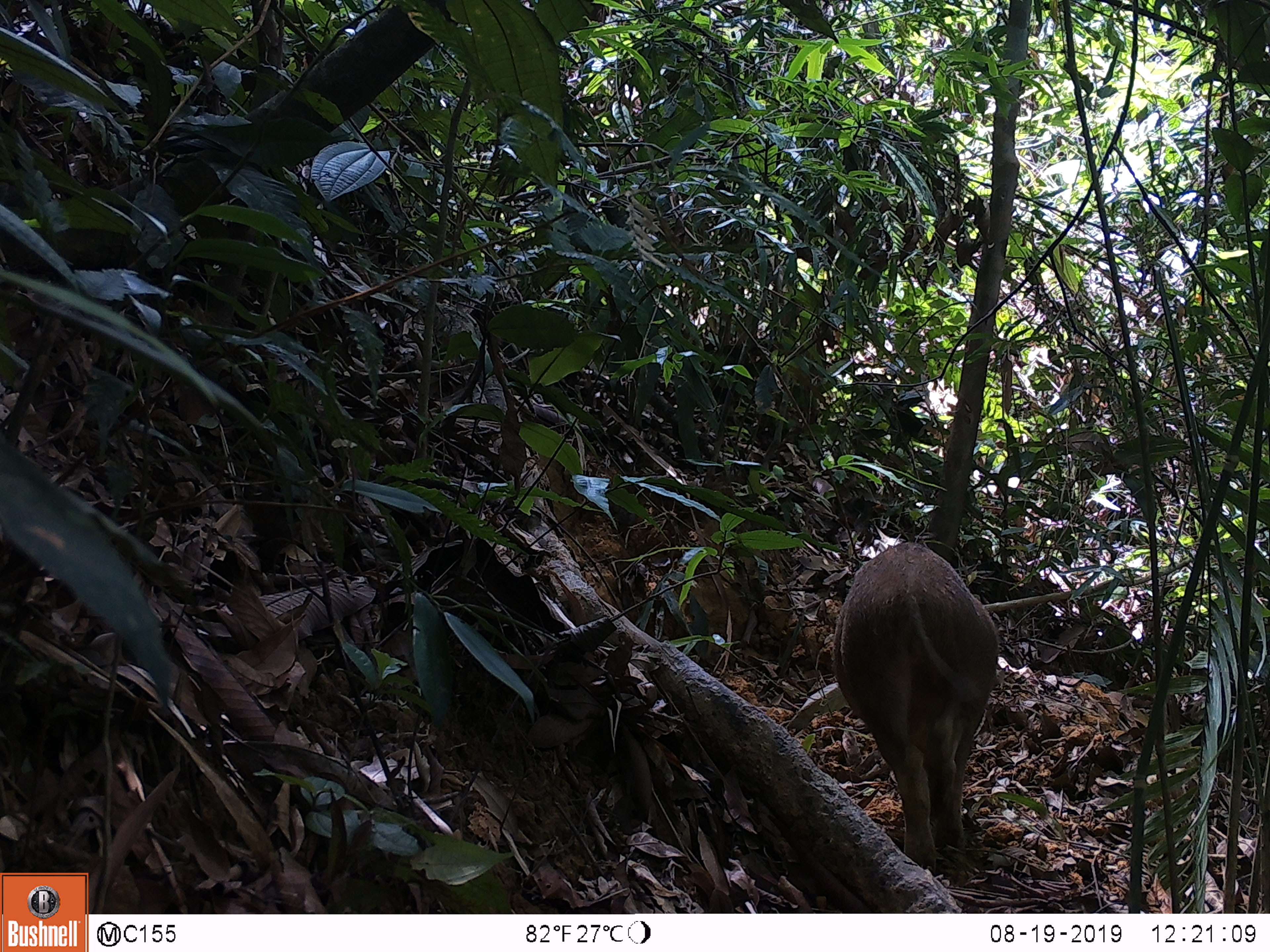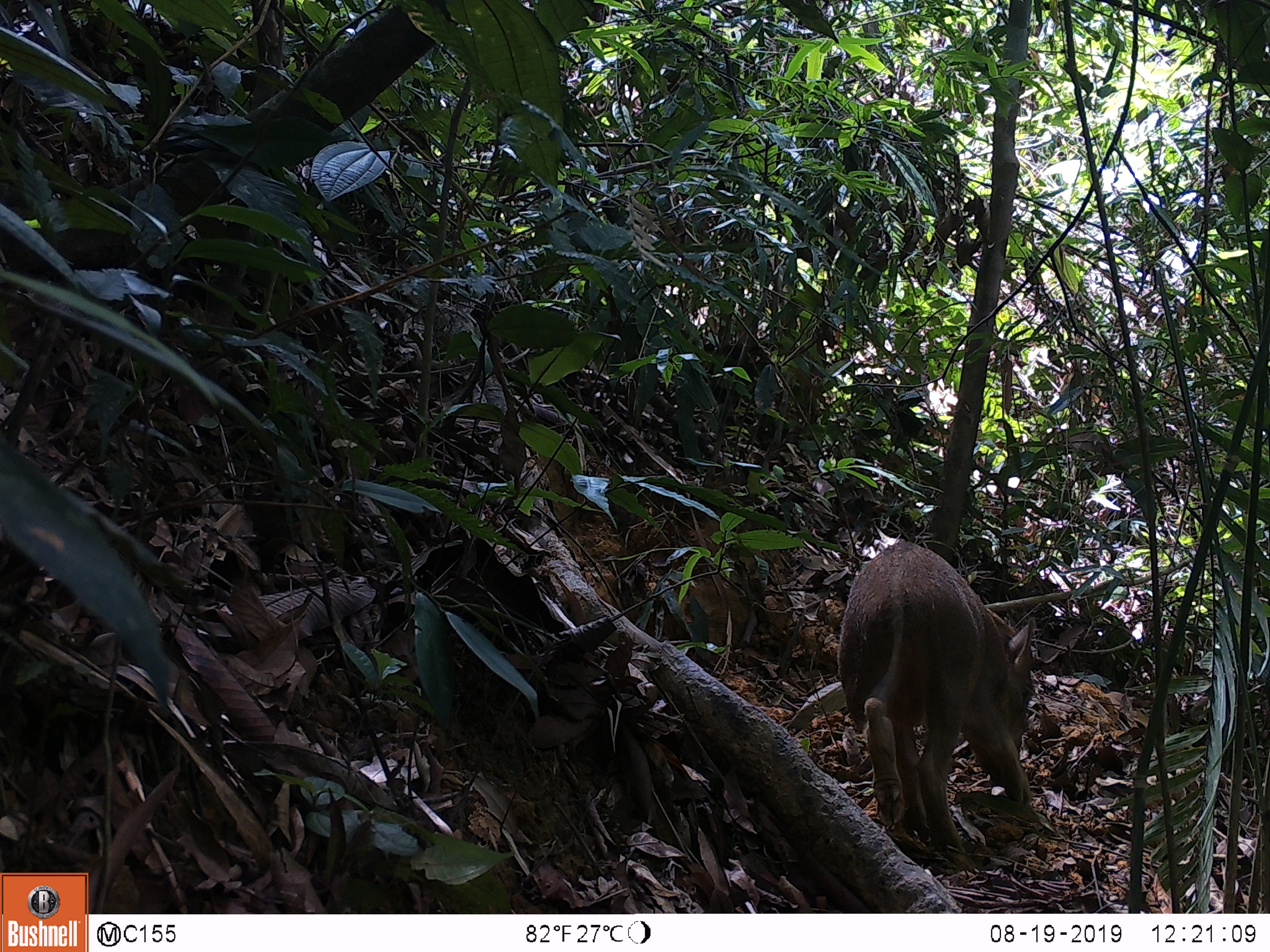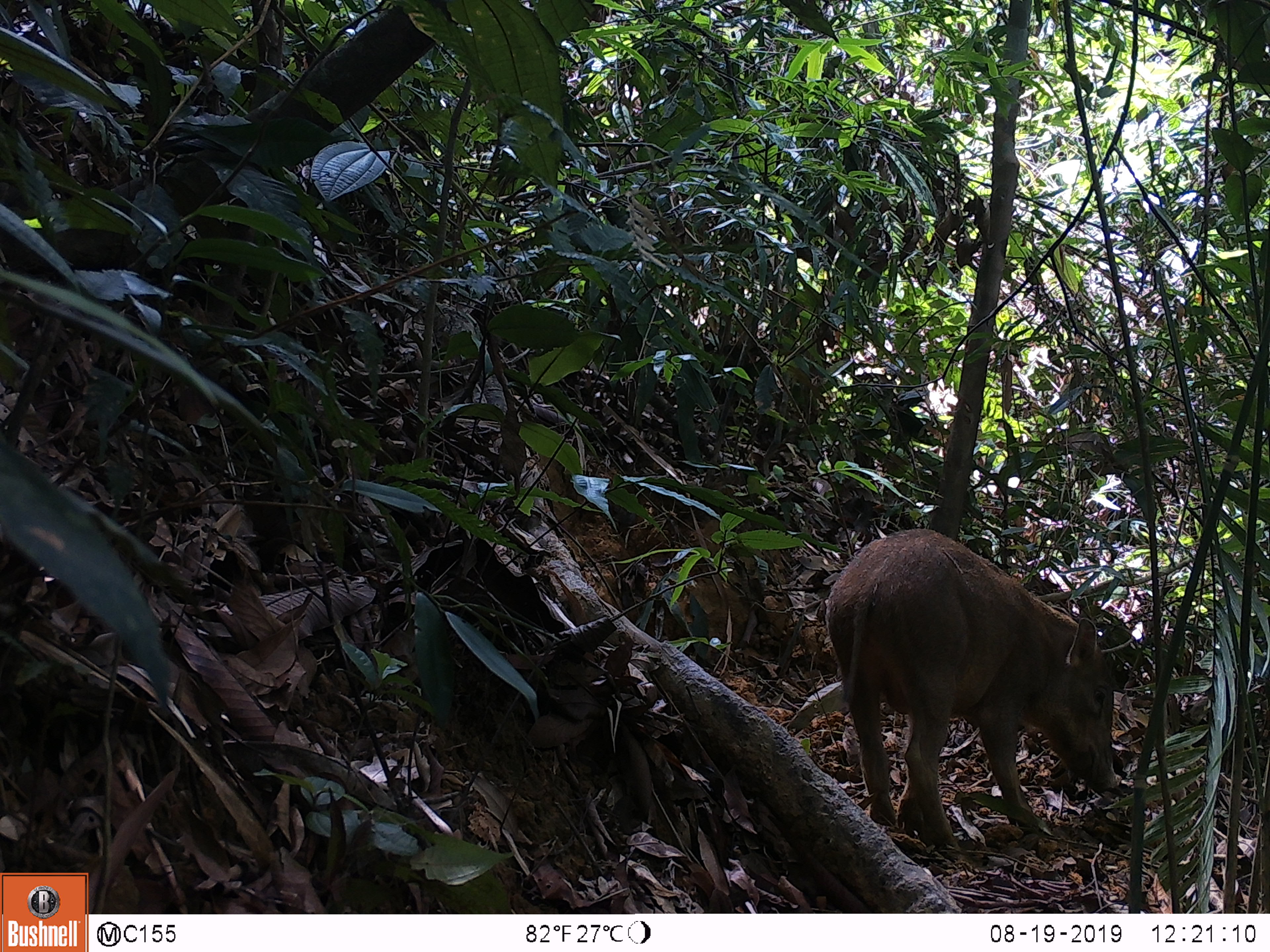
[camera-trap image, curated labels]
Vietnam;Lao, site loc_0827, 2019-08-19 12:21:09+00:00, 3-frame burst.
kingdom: Animalia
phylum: Chordata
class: Mammalia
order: Artiodactyla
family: Suidae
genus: Sus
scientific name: Sus scrofa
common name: eurasian wild pig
Eurasian wild pig (Sus scrofa). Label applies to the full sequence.